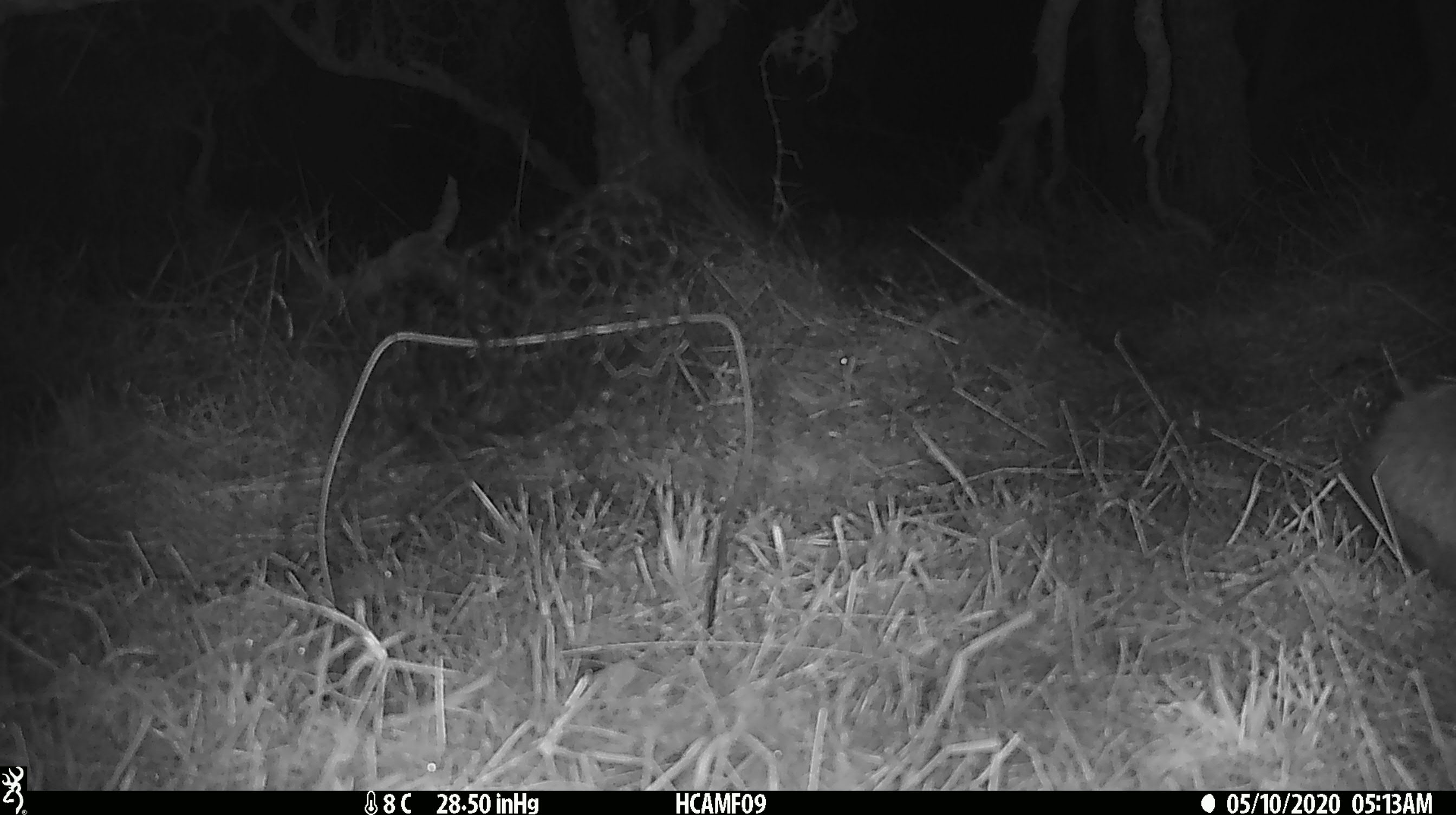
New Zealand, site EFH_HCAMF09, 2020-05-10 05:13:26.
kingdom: Animalia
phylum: Chordata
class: Mammalia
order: Eulipotyphla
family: Erinaceidae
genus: Erinaceus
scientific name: Erinaceus europaeus europaeus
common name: european hedgehog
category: hedgehog